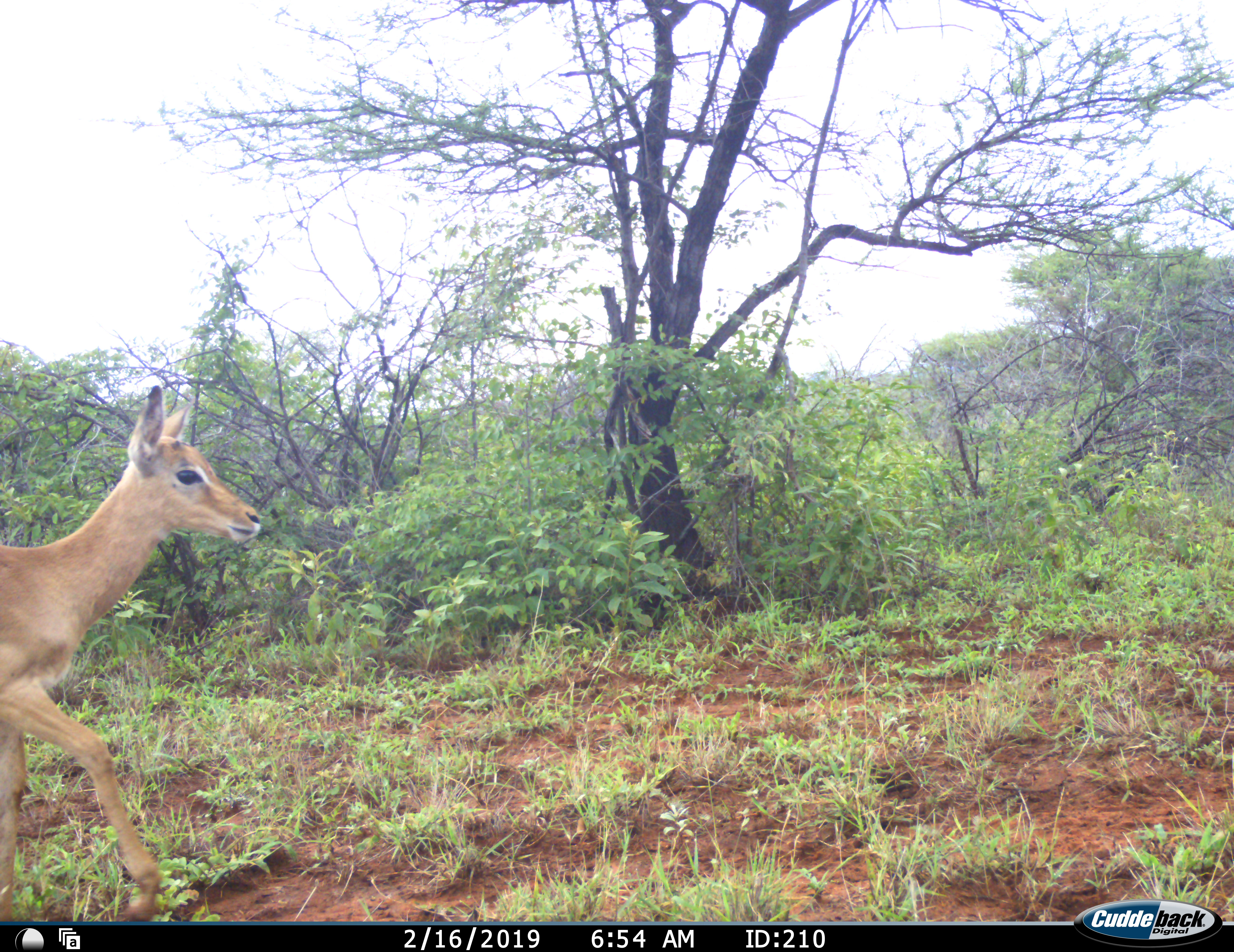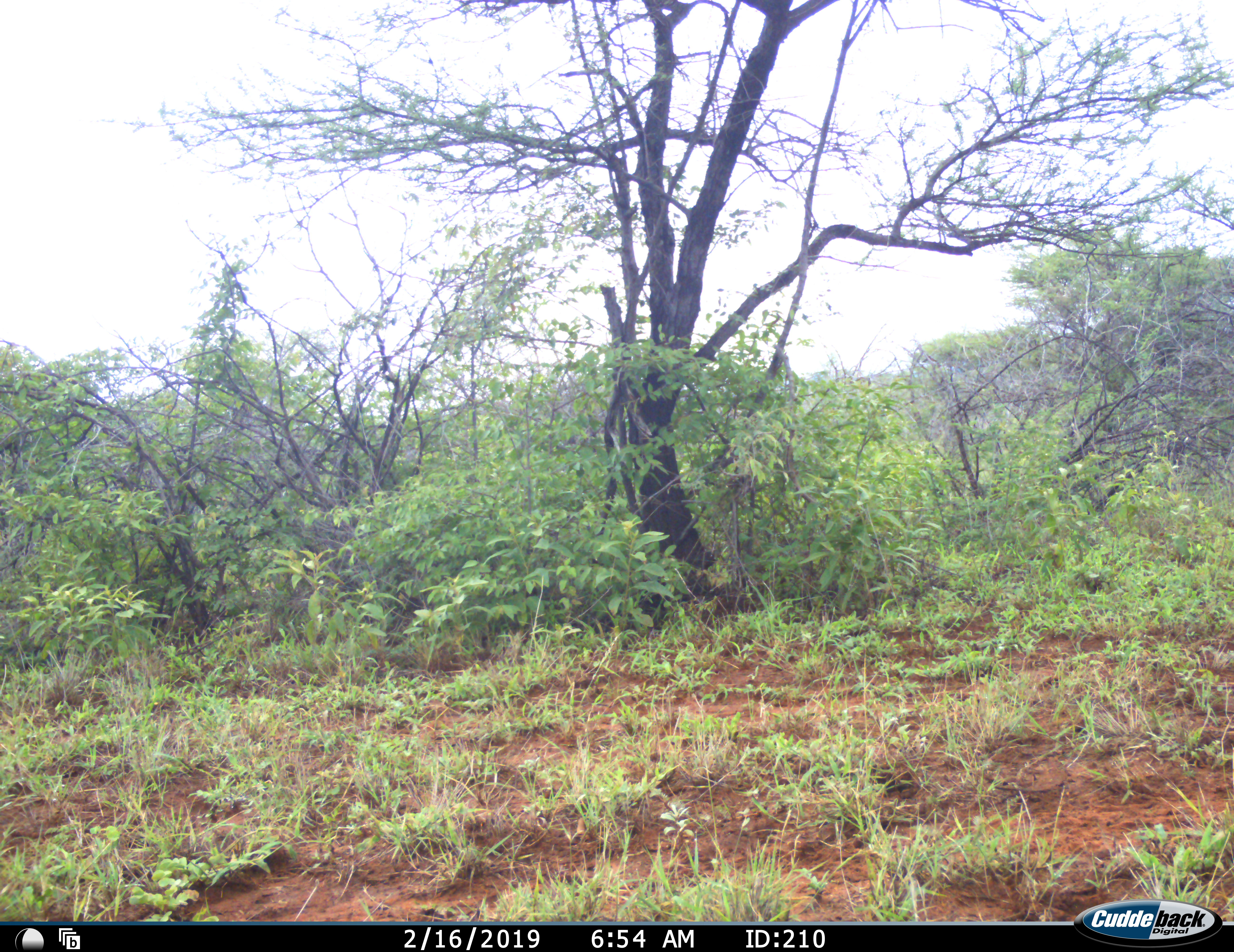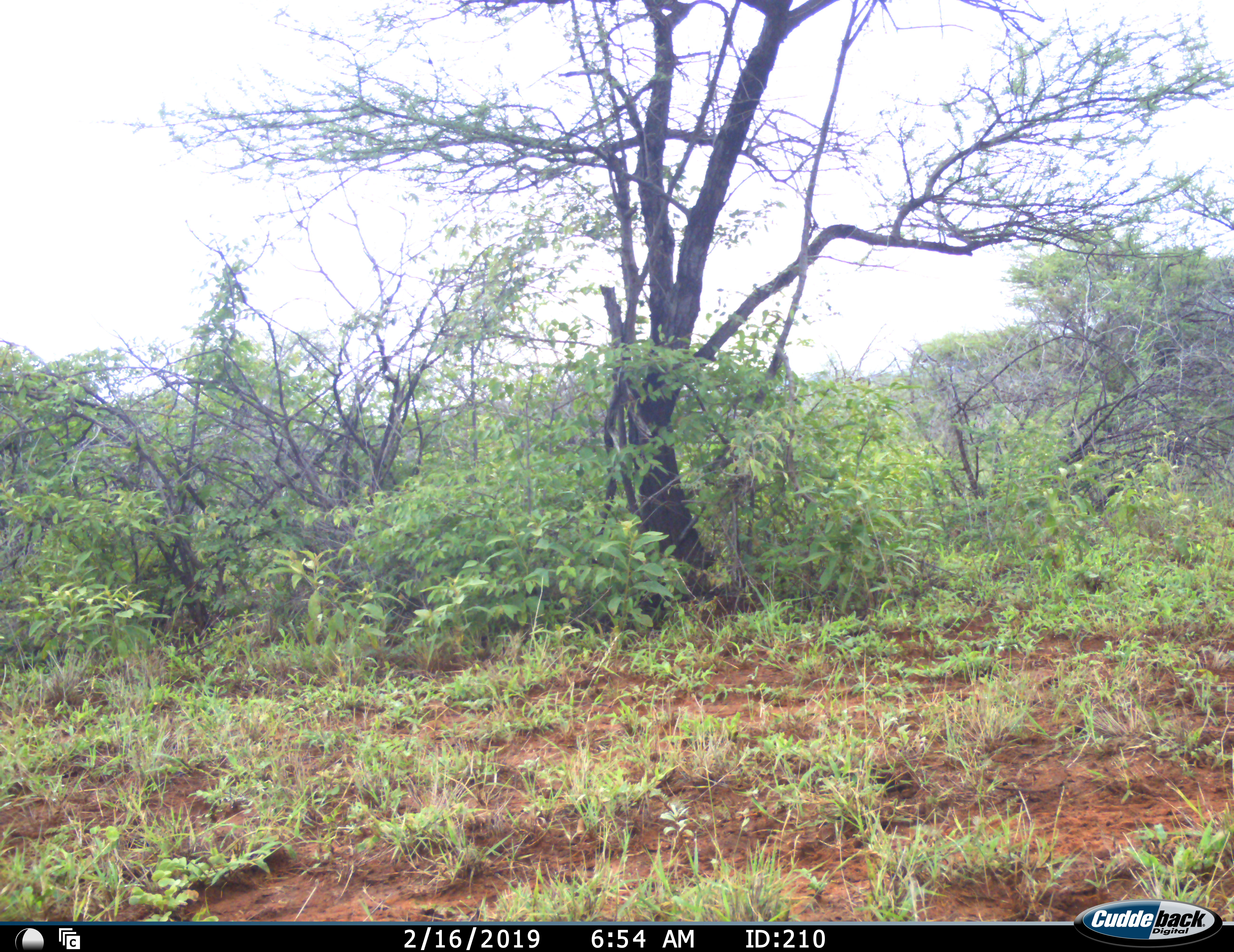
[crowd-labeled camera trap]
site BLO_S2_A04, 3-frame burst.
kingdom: Animalia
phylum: Chordata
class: Mammalia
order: Artiodactyla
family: Bovidae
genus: Aepyceros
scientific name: Aepyceros melampus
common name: impala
Impala (Aepyceros melampus), count 1. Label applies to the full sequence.